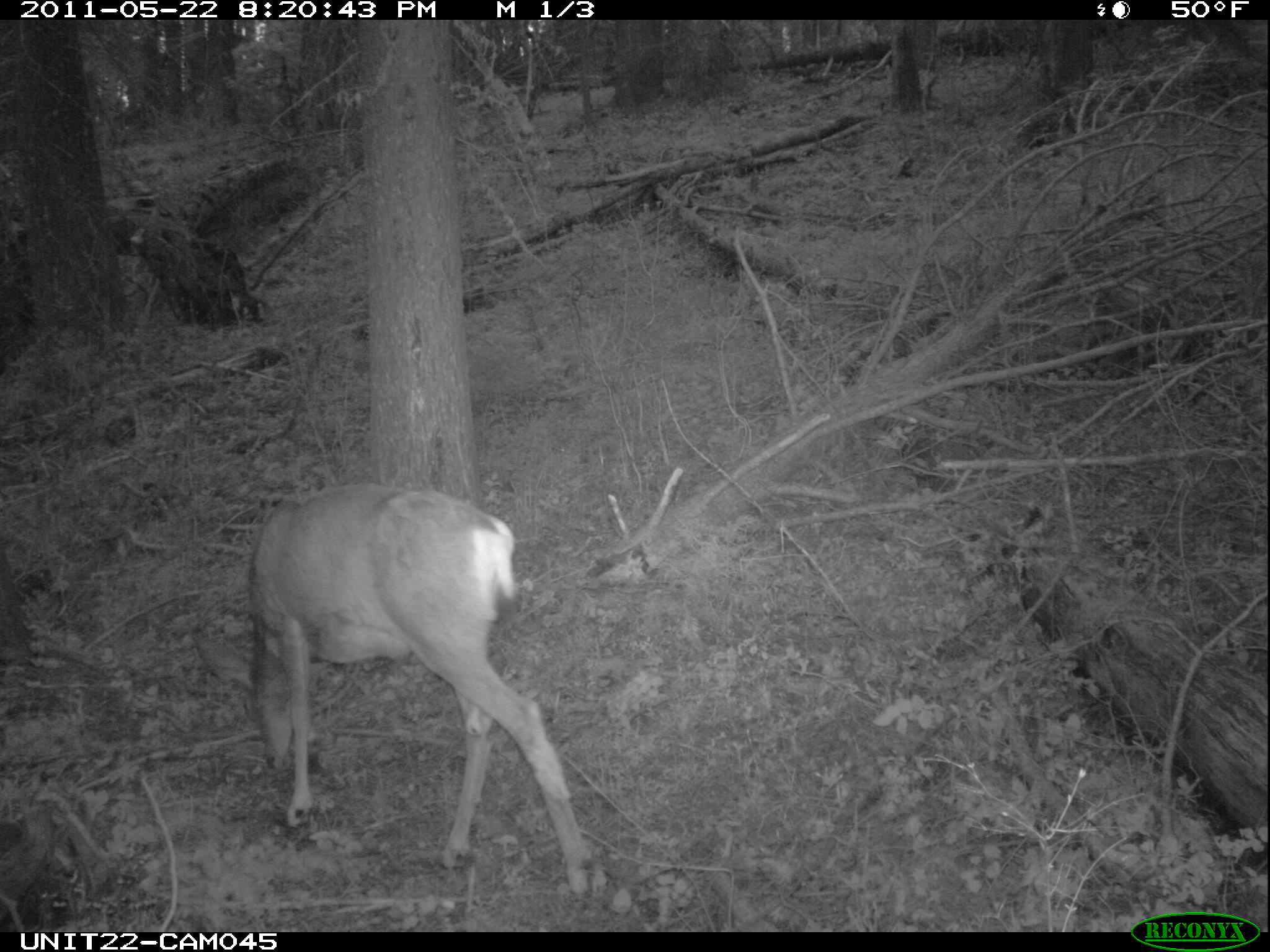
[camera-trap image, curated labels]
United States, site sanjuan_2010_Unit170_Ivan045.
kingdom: Animalia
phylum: Chordata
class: Mammalia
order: Artiodactyla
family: Cervidae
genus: Odocoileus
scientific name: Odocoileus hemionus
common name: mule deer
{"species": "Odocoileus hemionus (mule deer)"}